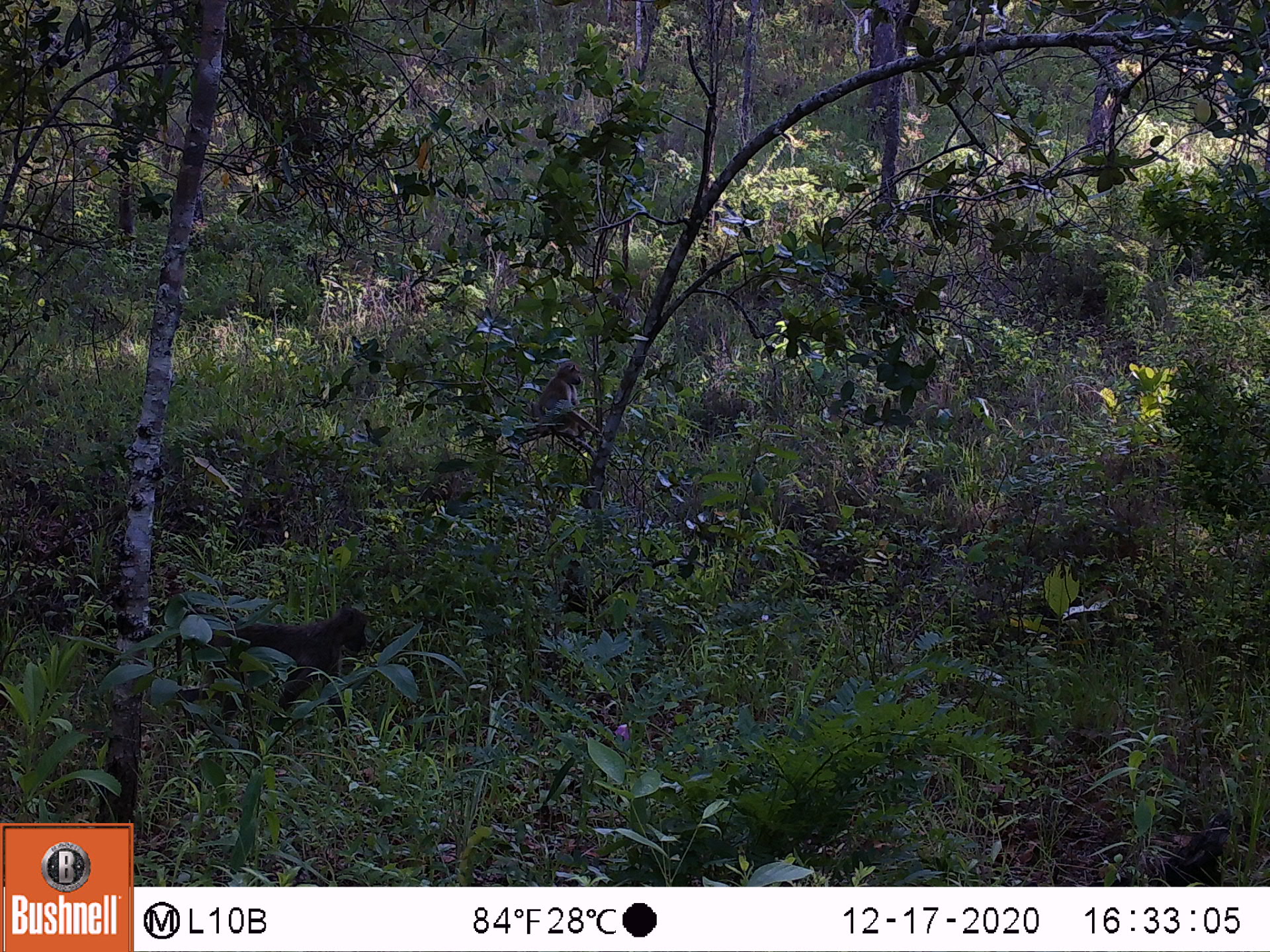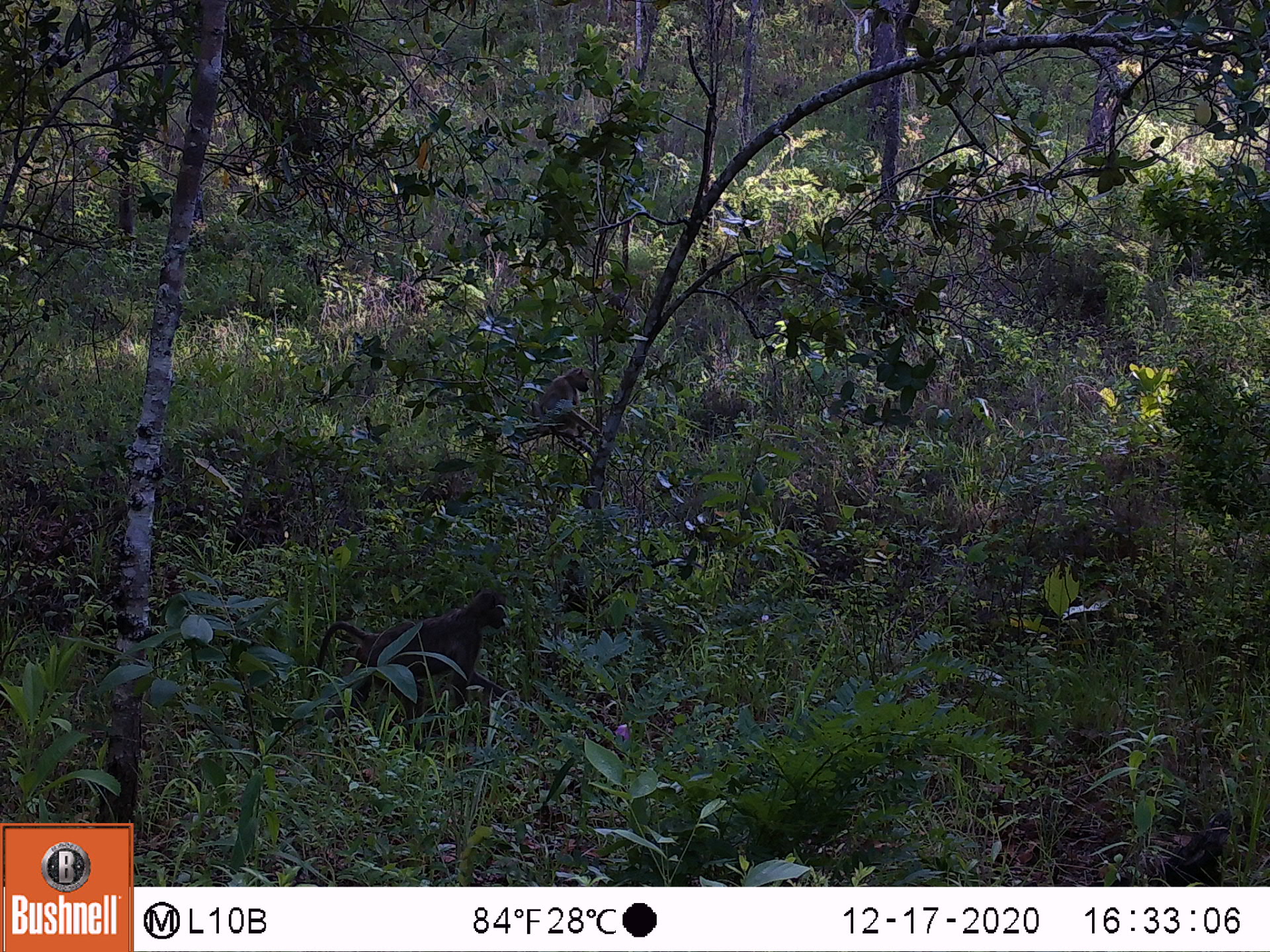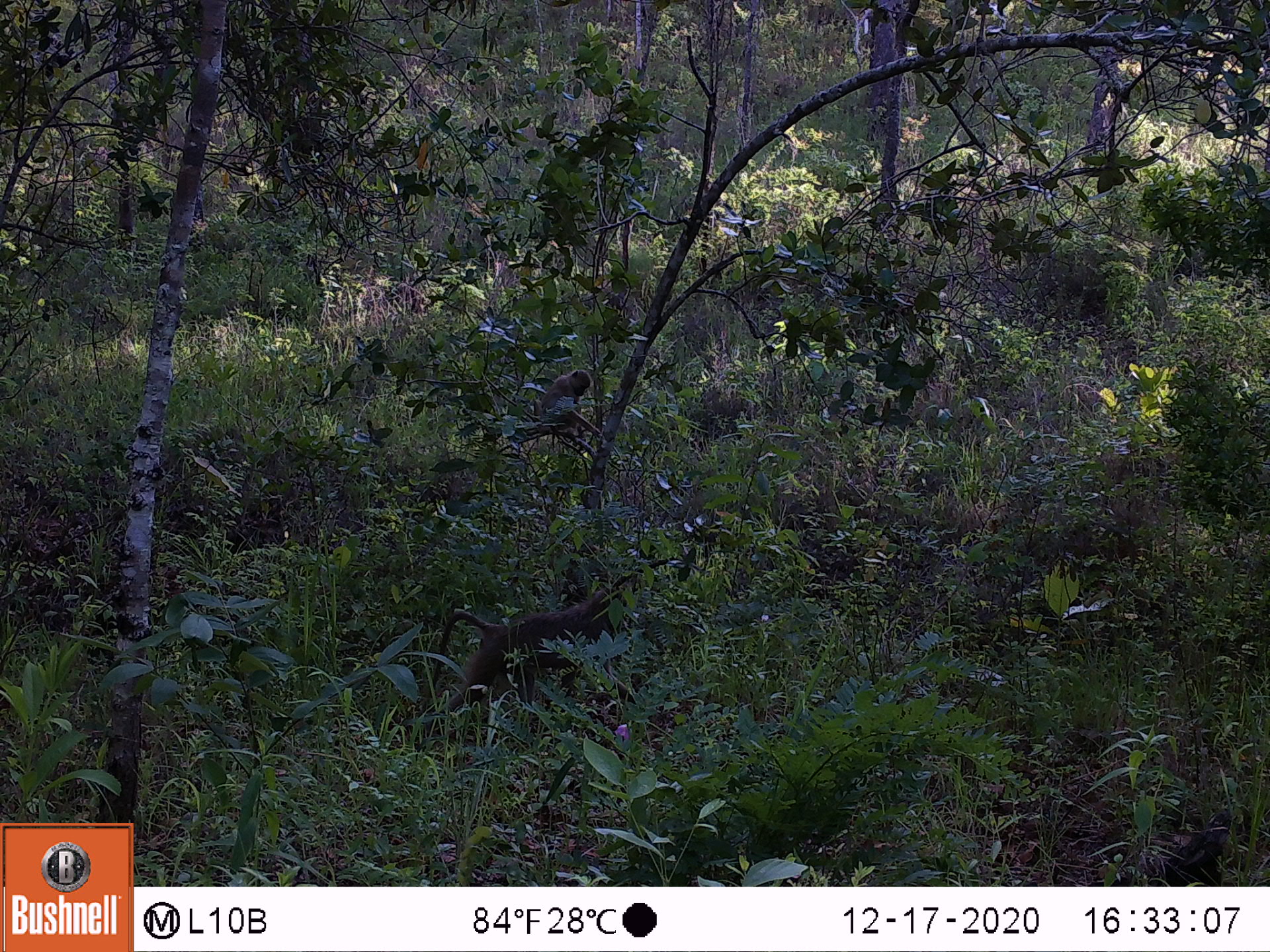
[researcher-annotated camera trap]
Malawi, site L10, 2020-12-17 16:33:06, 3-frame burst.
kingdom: Animalia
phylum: Chordata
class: Mammalia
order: Primates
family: Cercopithecidae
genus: Papio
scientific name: Papio cynocephalus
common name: yellow baboon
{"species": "yellow baboon (Papio cynocephalus)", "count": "2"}